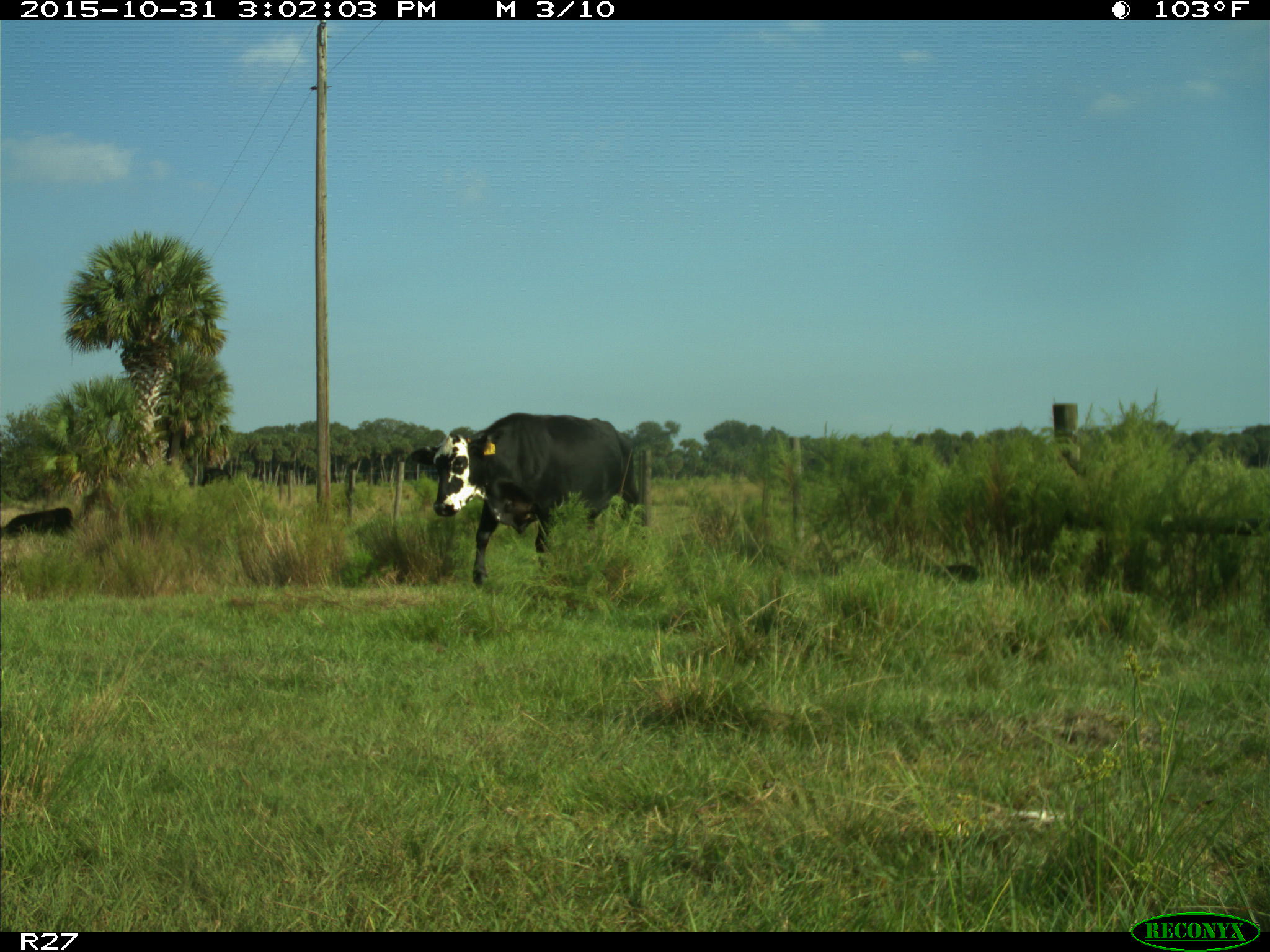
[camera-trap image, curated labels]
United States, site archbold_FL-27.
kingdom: Animalia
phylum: Chordata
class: Mammalia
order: Artiodactyla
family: Bovidae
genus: Bos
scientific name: Bos taurus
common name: domestic cow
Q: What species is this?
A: Bos taurus (domestic cow).